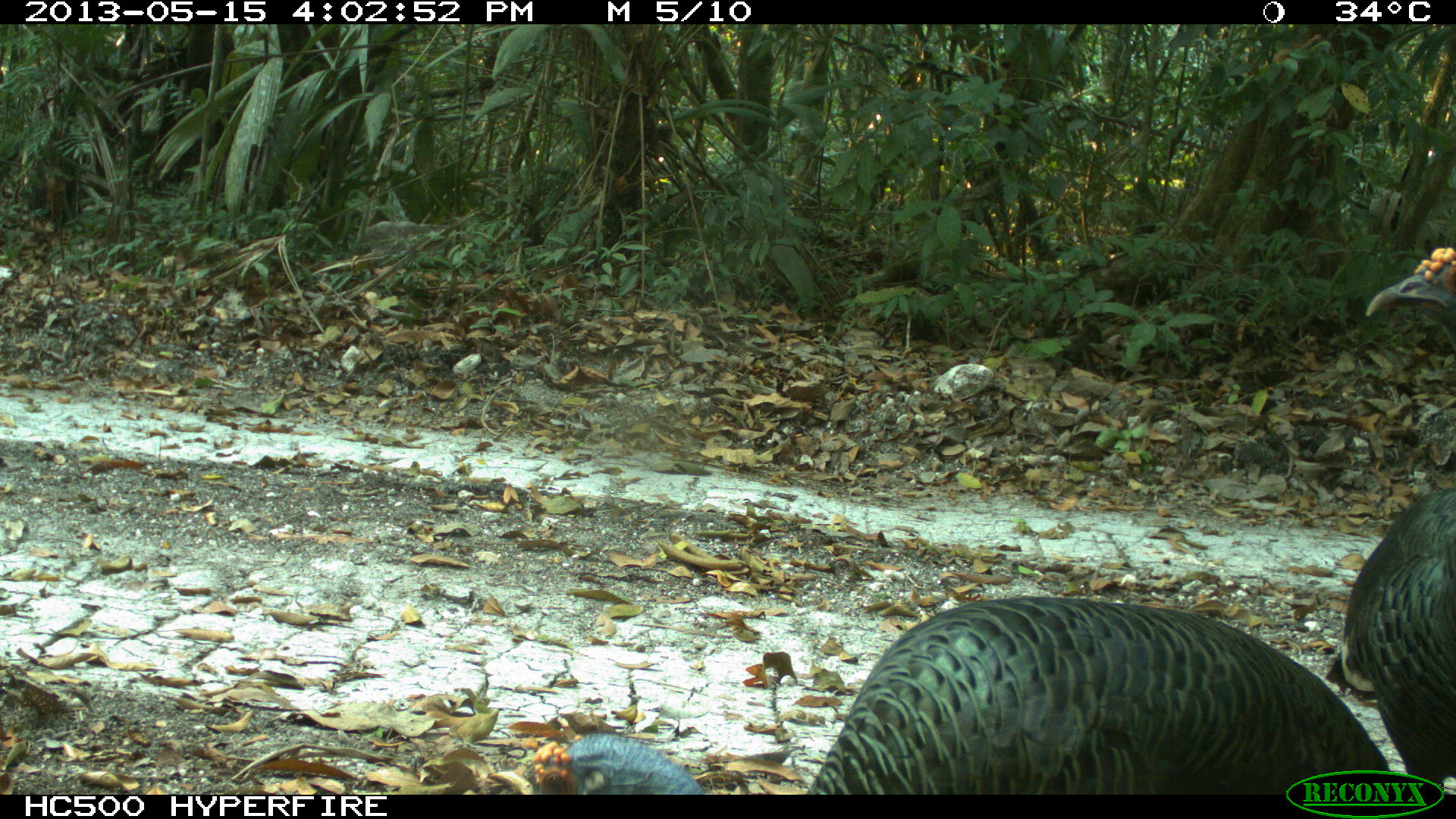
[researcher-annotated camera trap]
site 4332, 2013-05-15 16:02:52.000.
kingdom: Animalia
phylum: Chordata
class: Aves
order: Galliformes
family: Phasianidae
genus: Meleagris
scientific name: Meleagris ocellata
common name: ocellated turkey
Meleagris ocellata (ocellated turkey), count 3.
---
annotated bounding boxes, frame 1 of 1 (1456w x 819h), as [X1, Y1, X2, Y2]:
meleagris ocellata: [484, 591, 1395, 793]; [1320, 240, 1456, 790]